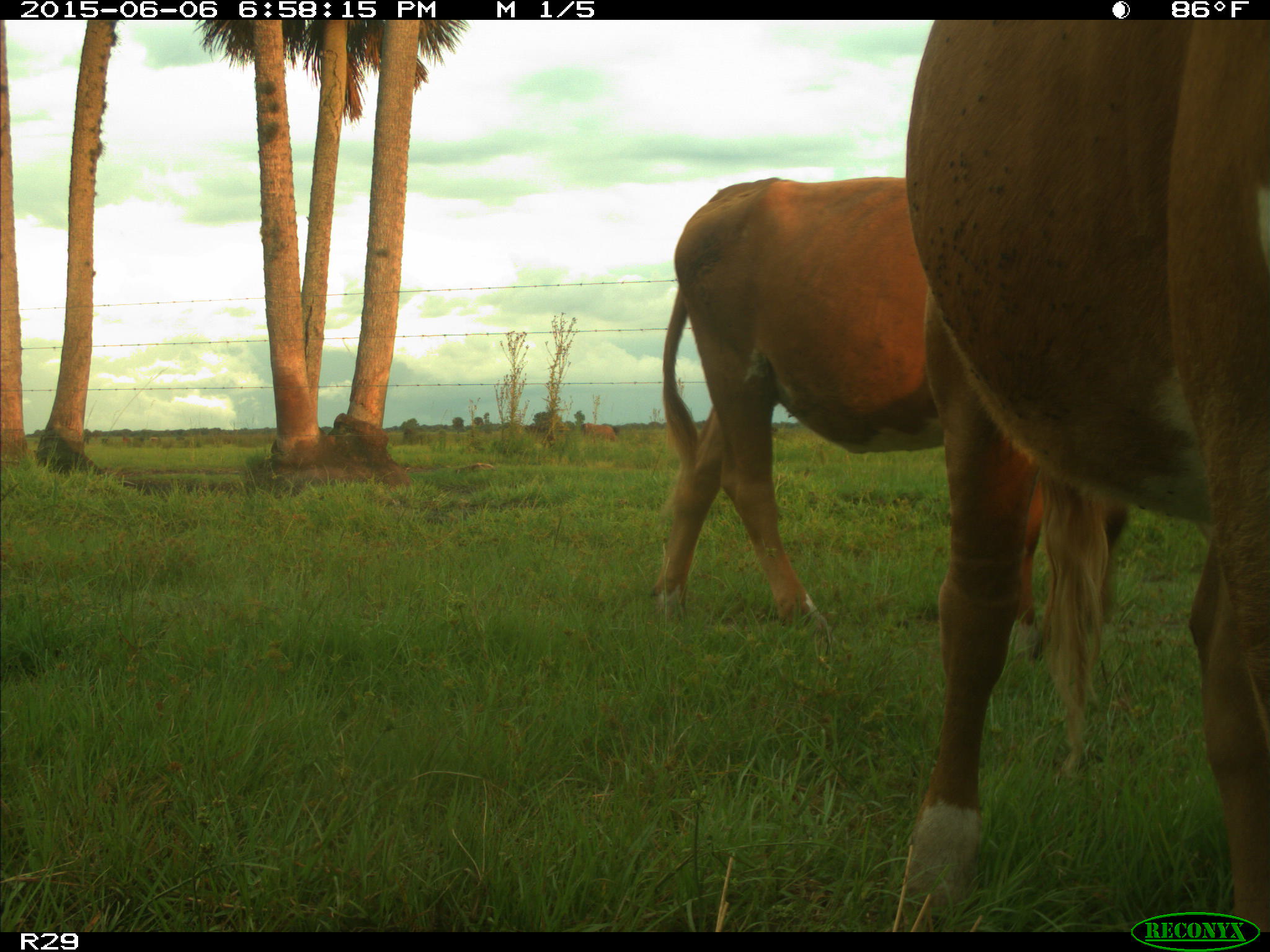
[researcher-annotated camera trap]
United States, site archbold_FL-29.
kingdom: Animalia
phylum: Chordata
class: Mammalia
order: Artiodactyla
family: Bovidae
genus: Bos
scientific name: Bos taurus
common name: domestic cow